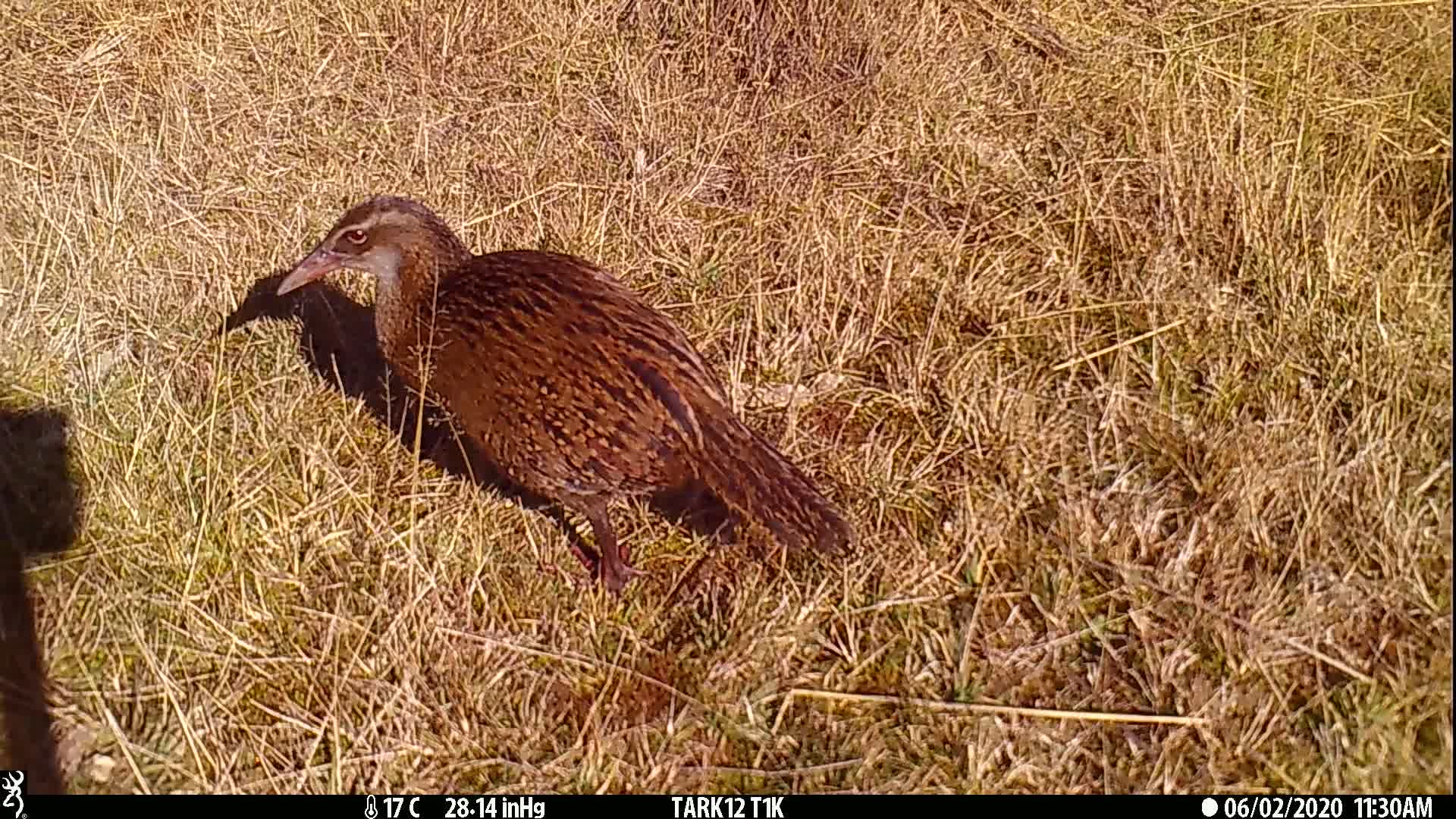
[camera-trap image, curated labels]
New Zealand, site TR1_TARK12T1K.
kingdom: Animalia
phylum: Chordata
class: Aves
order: Gruiformes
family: Rallidae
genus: Gallirallus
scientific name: Gallirallus australis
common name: weka